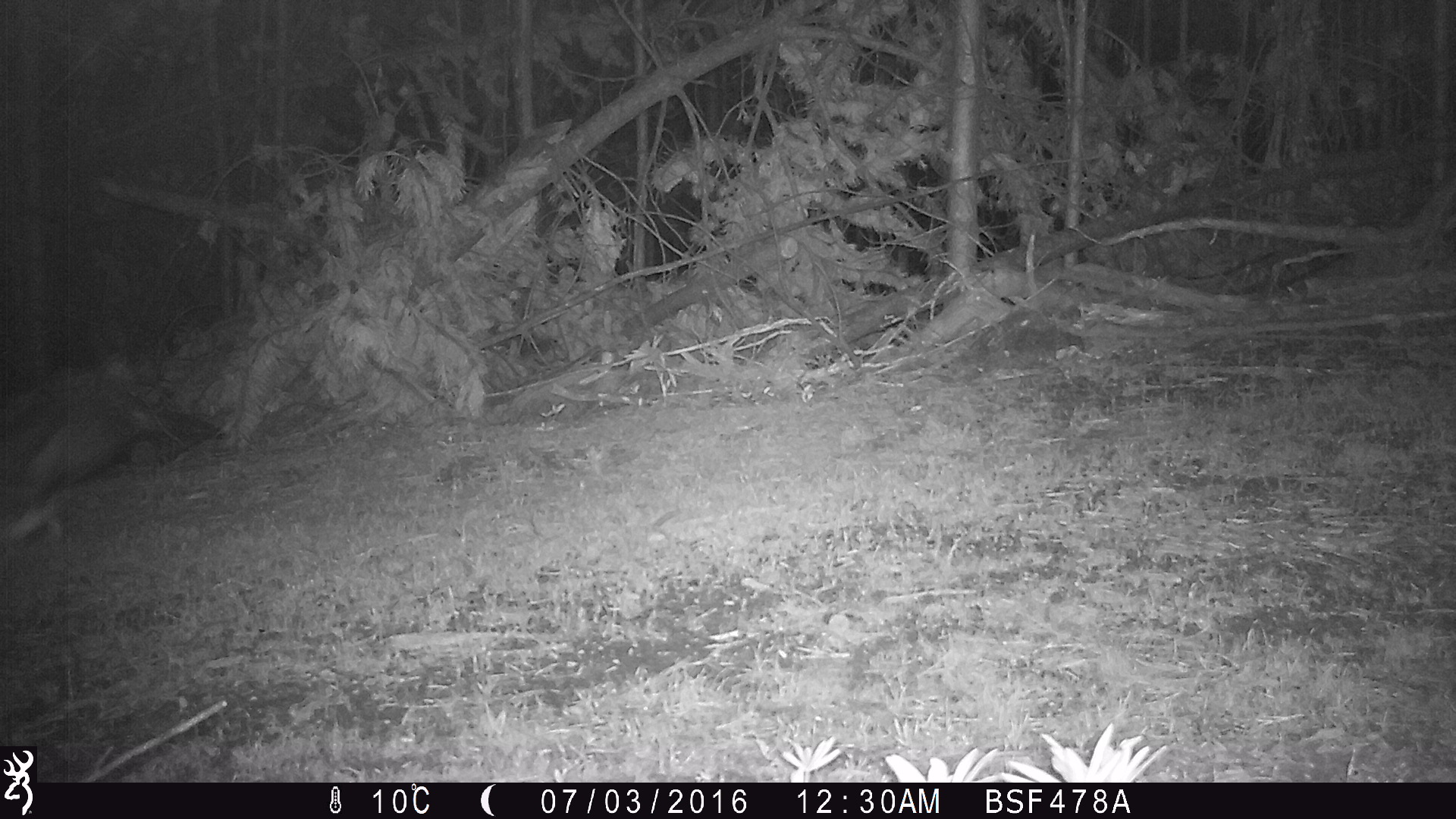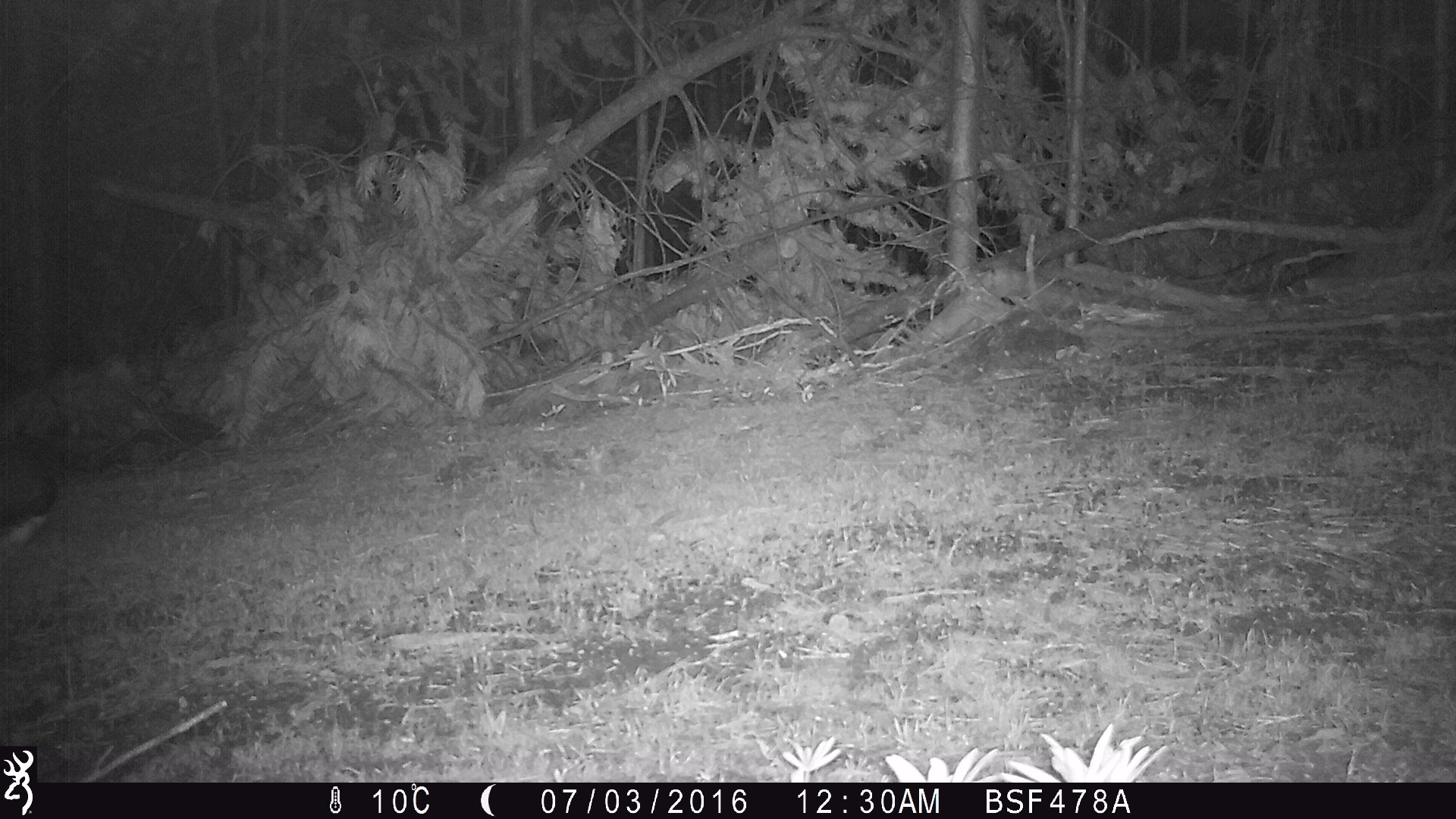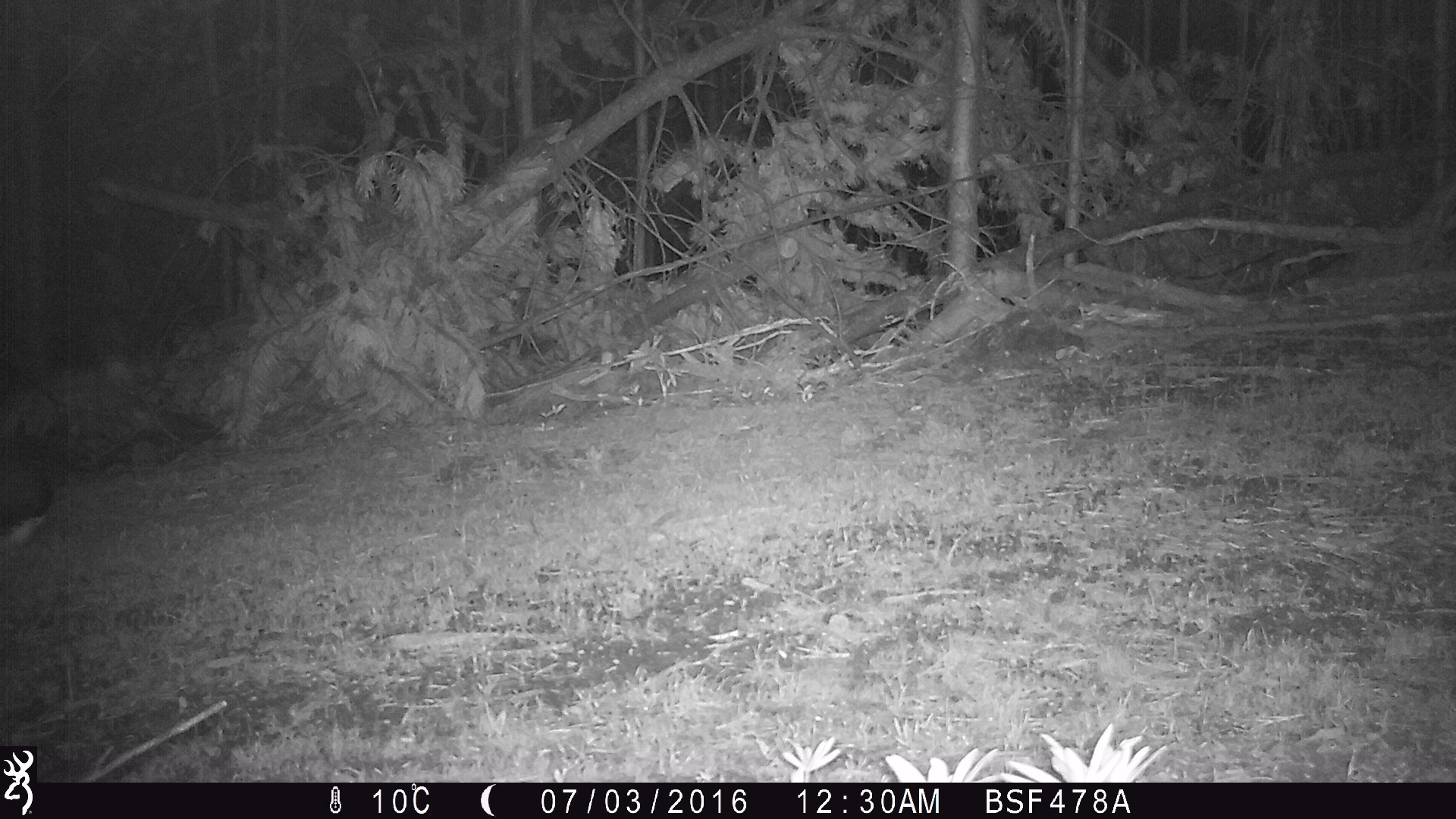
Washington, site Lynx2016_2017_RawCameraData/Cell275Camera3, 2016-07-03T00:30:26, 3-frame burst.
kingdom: Animalia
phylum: Chordata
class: Mammalia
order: Lagomorpha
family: Leporidae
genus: Lepus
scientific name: Lepus americanus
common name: snowshoe hare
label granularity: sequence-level